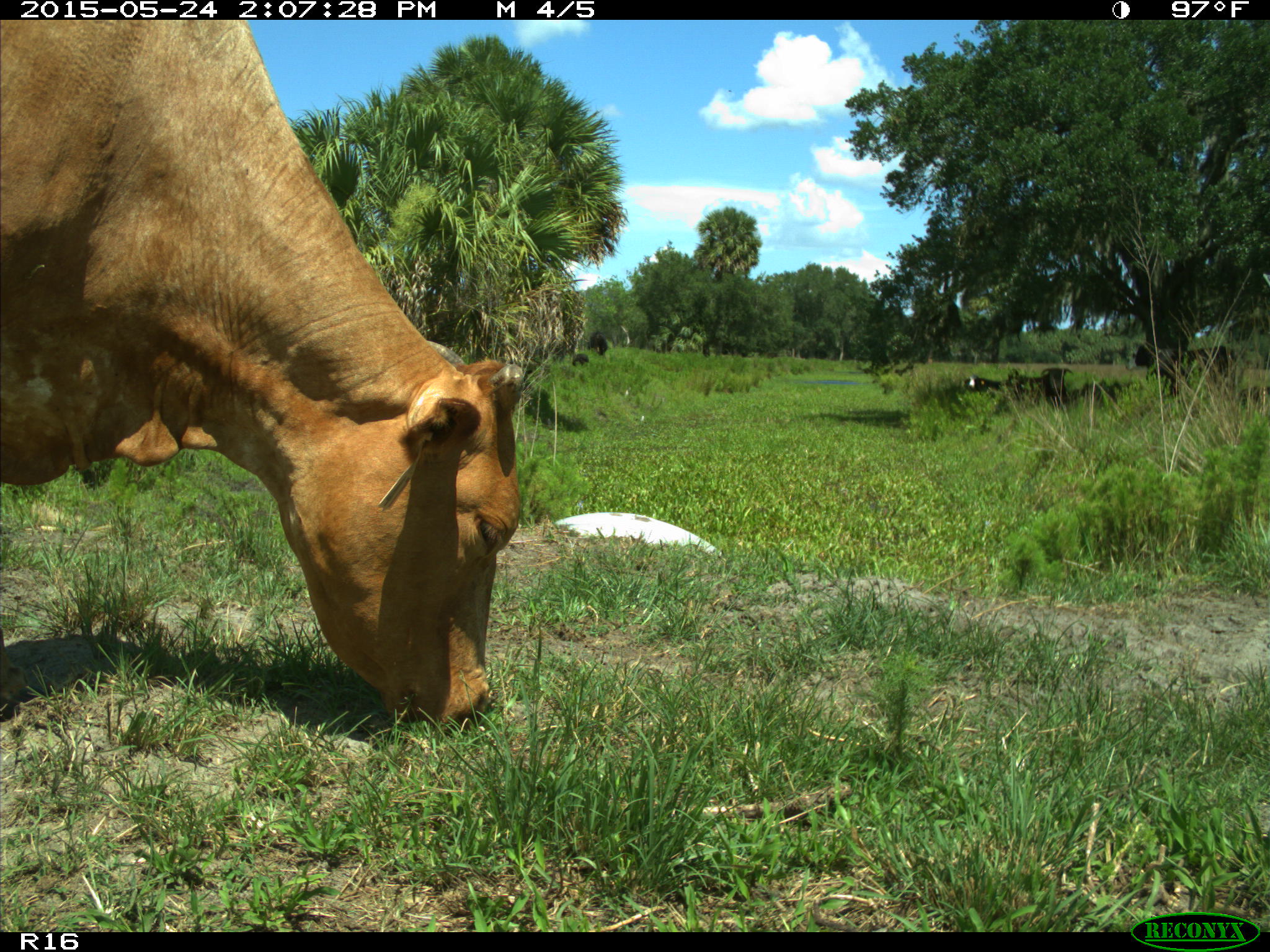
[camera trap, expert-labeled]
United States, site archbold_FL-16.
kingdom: Animalia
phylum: Chordata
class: Mammalia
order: Artiodactyla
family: Bovidae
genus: Bos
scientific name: Bos taurus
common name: domestic cow